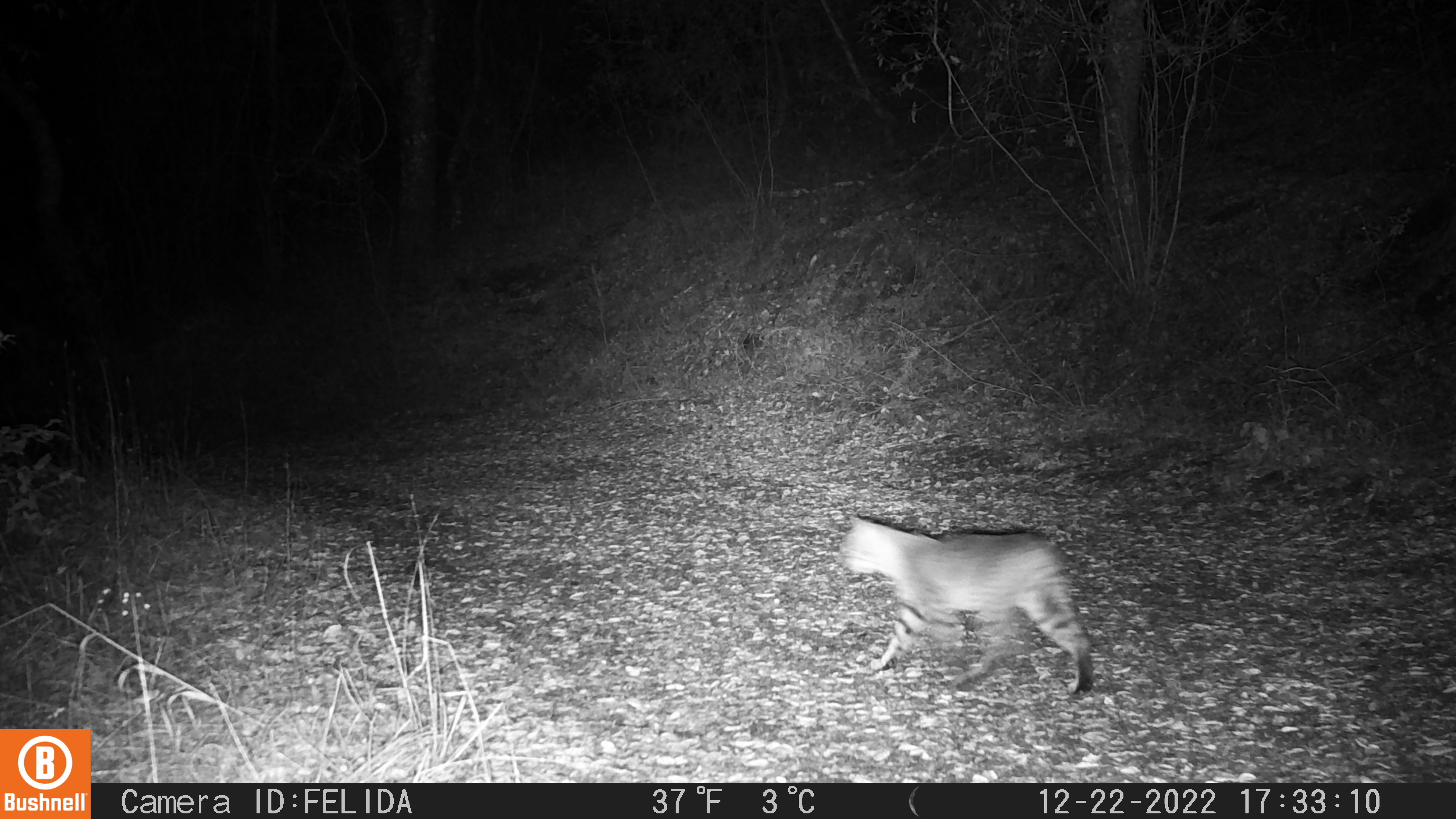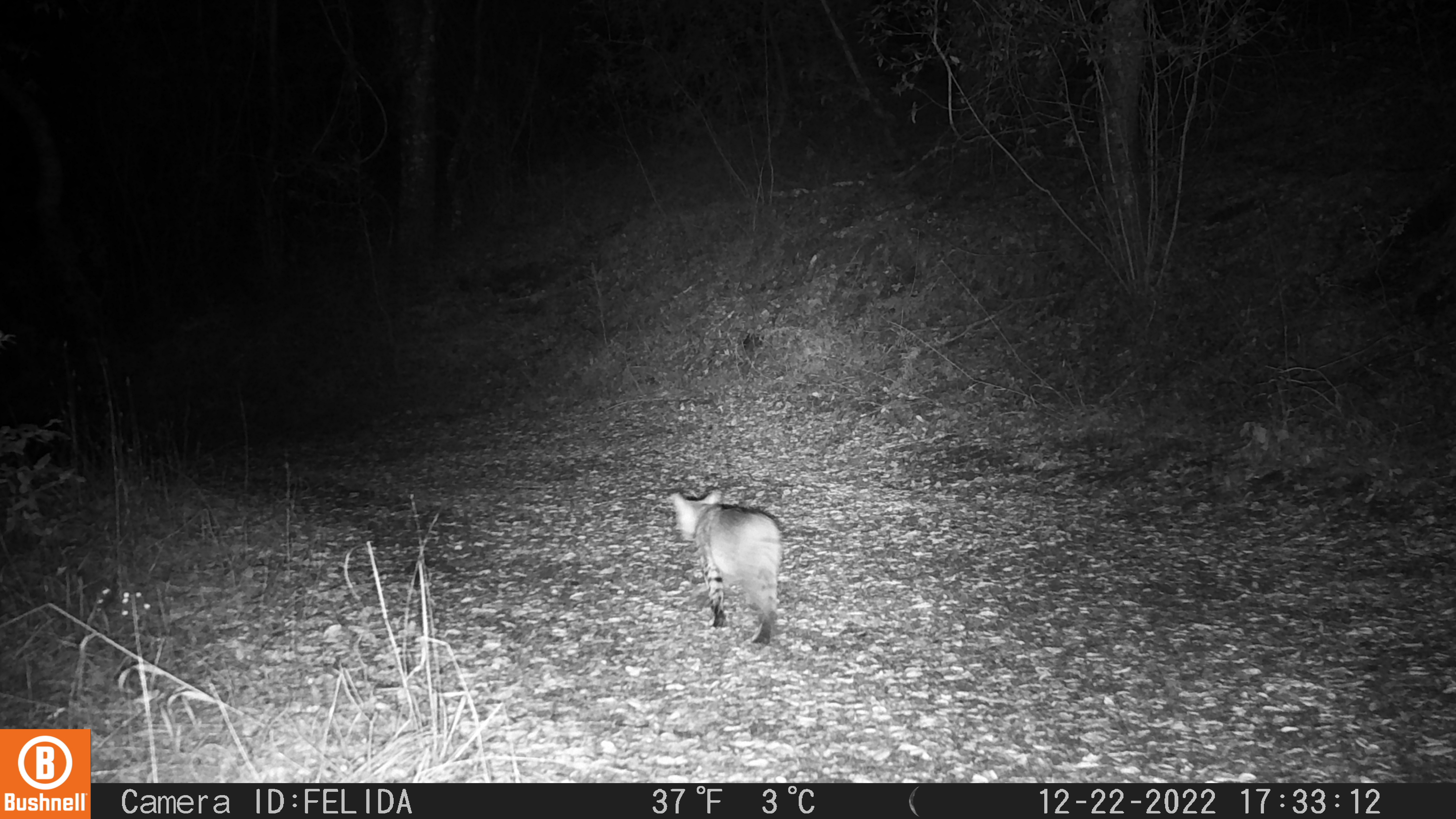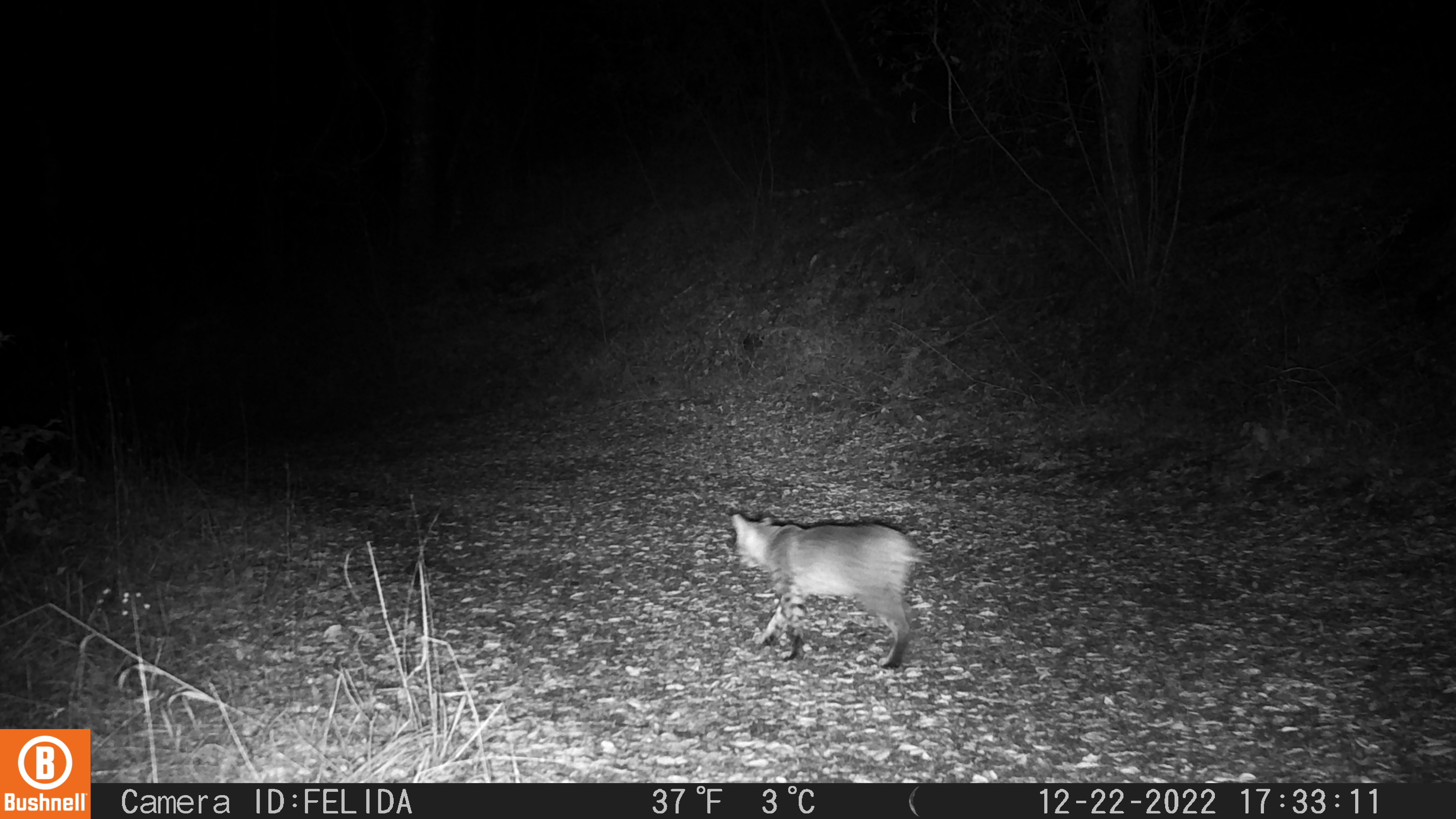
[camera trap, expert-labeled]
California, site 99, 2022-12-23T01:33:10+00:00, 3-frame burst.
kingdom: Animalia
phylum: Chordata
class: Mammalia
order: Carnivora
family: Felidae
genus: Lynx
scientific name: Lynx rufus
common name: bobcat